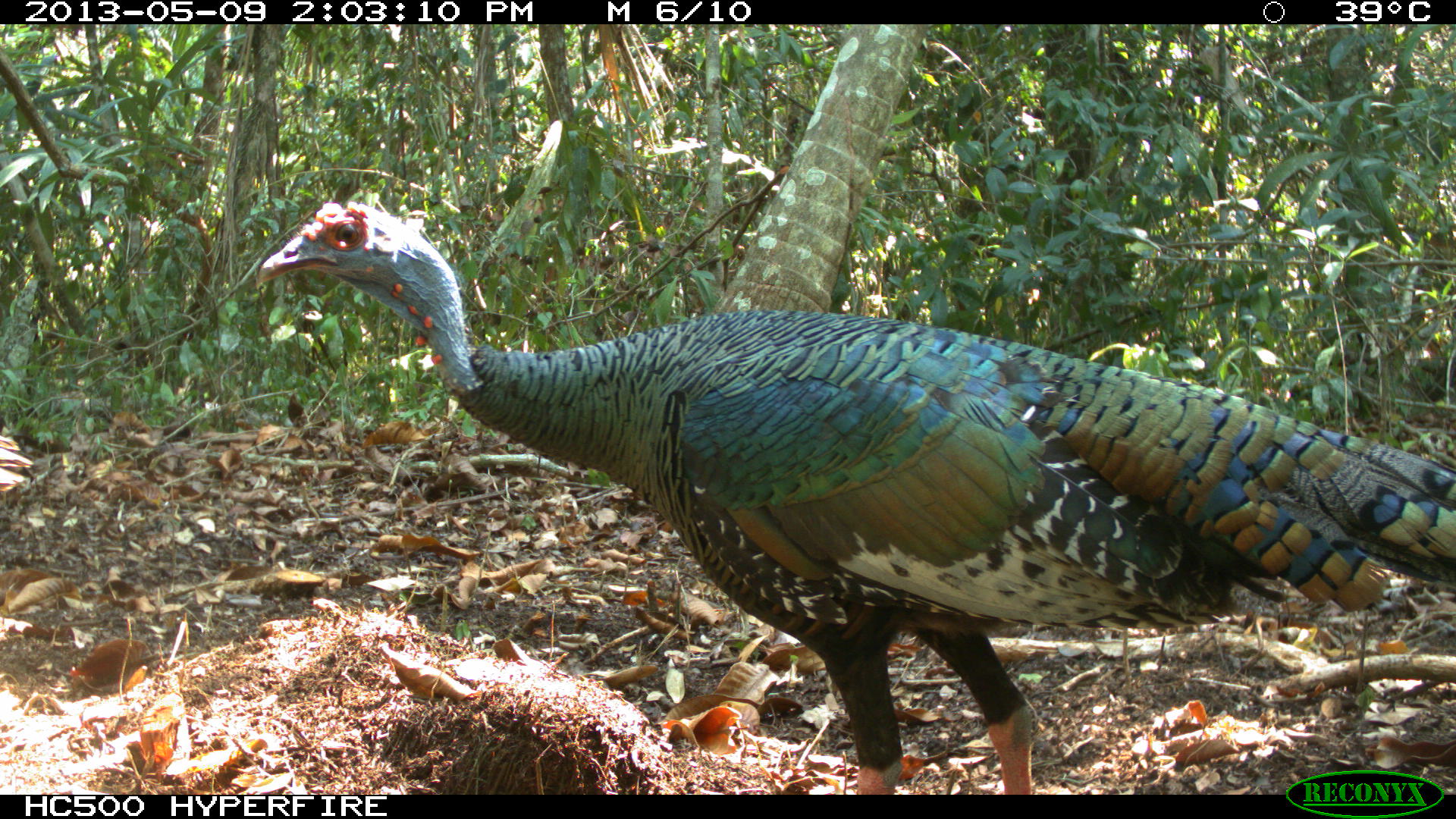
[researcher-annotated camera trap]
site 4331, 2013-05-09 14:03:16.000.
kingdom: Animalia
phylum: Chordata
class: Aves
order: Galliformes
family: Phasianidae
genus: Meleagris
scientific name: Meleagris ocellata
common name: ocellated turkey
Meleagris ocellata (ocellated turkey), count 2.